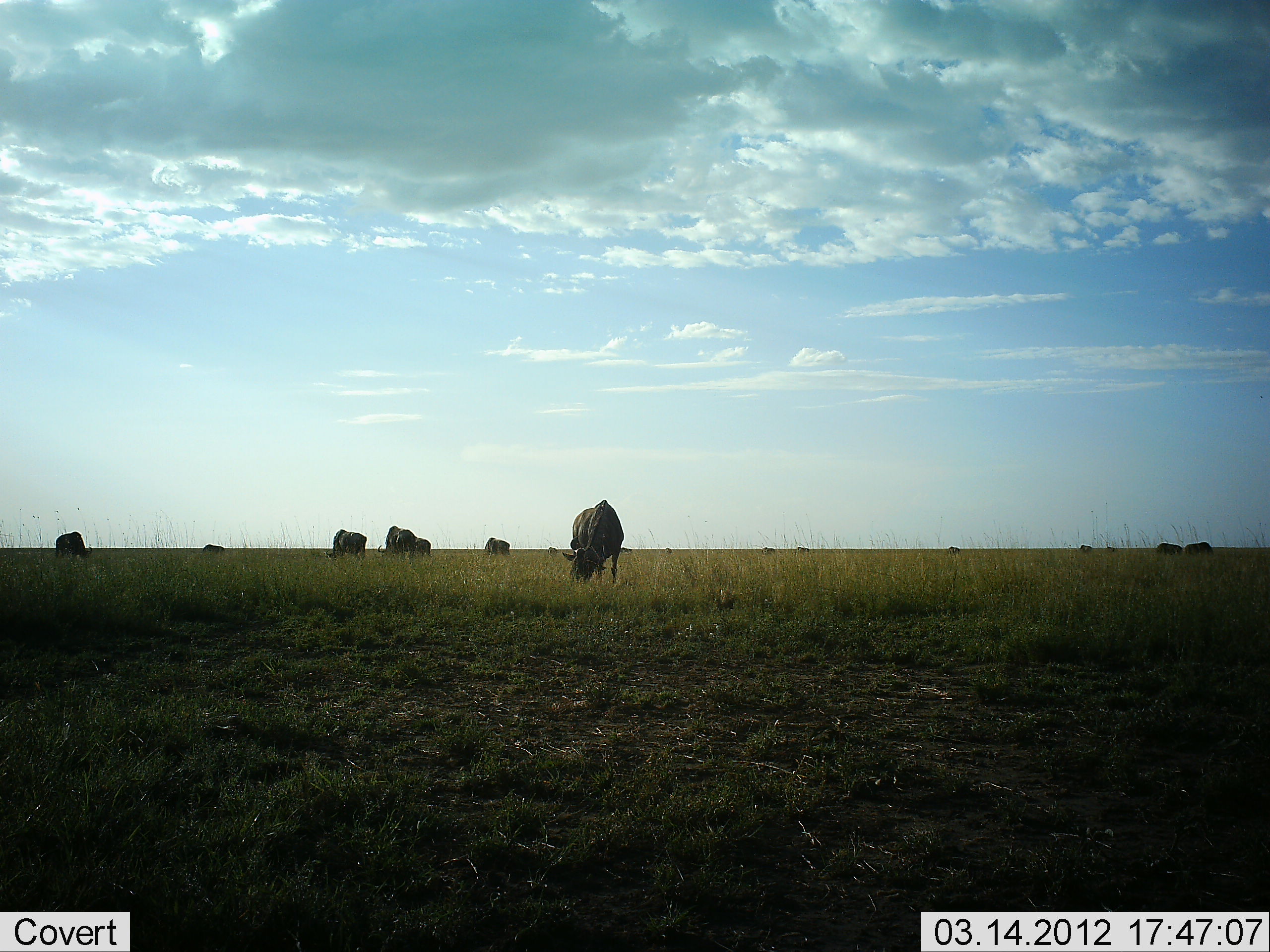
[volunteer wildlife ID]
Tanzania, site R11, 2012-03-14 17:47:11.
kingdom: Animalia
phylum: Chordata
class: Mammalia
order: Artiodactyla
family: Bovidae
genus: Connochaetes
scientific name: Connochaetes taurinus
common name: blue wildebeest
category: wildebeest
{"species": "wildebeest (blue wildebeest) (Connochaetes taurinus)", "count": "10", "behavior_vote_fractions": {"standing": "27%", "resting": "0%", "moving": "7%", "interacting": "7%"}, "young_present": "0%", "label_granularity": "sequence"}